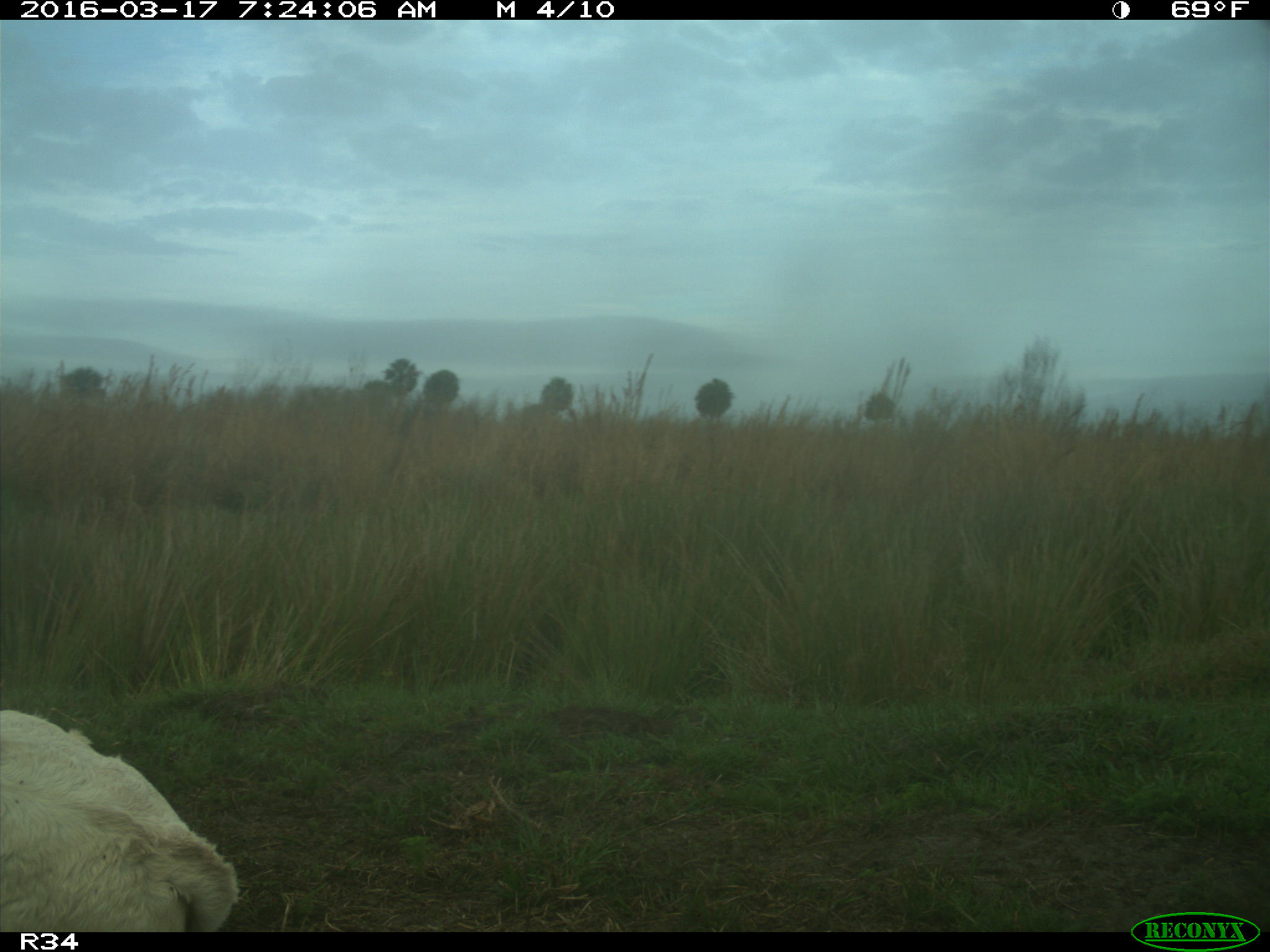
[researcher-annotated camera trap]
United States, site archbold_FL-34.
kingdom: Animalia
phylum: Chordata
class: Mammalia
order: Artiodactyla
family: Bovidae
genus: Bos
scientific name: Bos taurus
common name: domestic cow